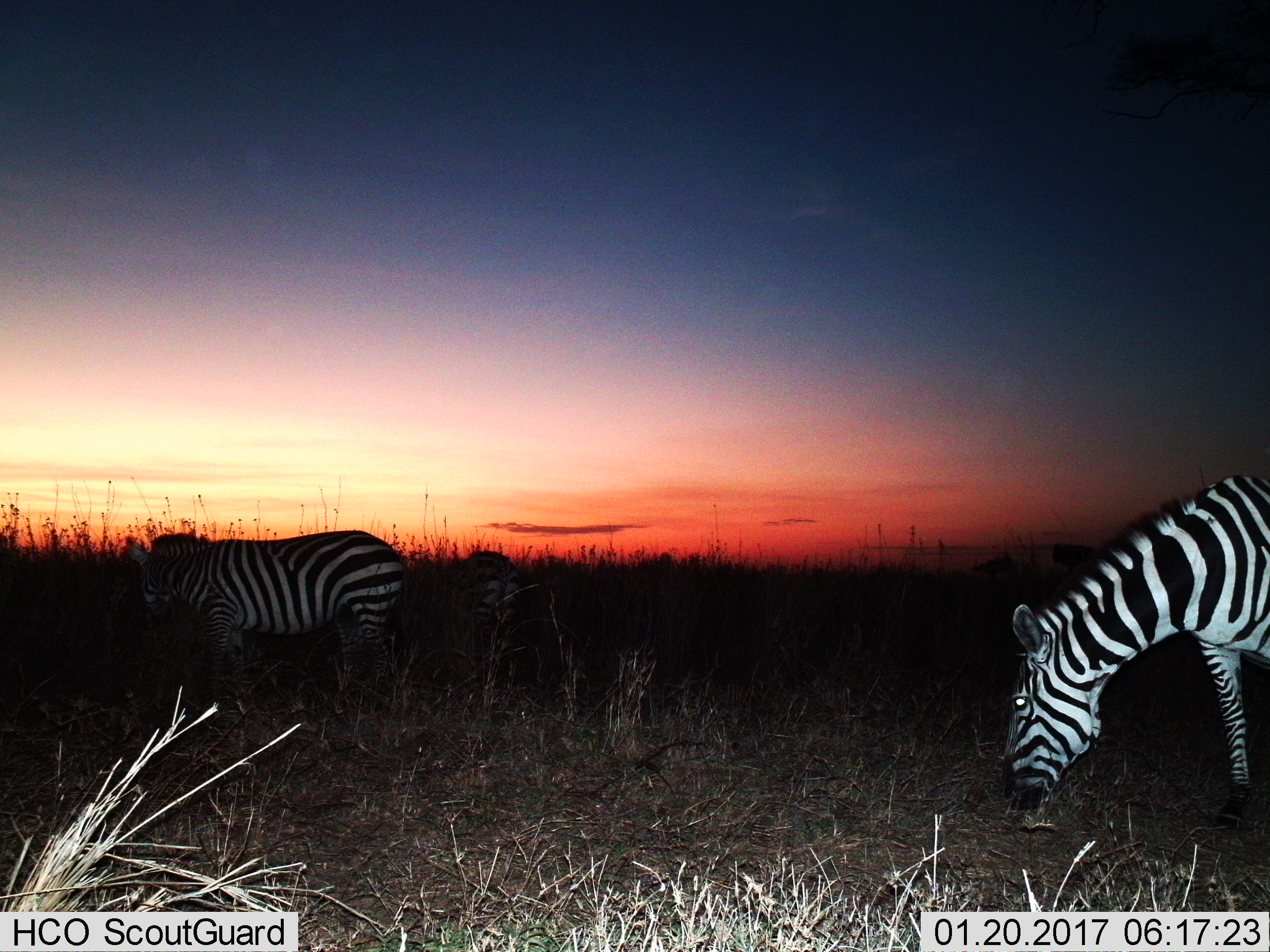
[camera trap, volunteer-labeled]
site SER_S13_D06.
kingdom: Animalia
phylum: Chordata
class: Mammalia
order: Perissodactyla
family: Equidae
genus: Equus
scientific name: Equus quagga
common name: plains zebra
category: zebraplains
Zebraplains (plains zebra) (Equus quagga), count 3. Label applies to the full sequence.